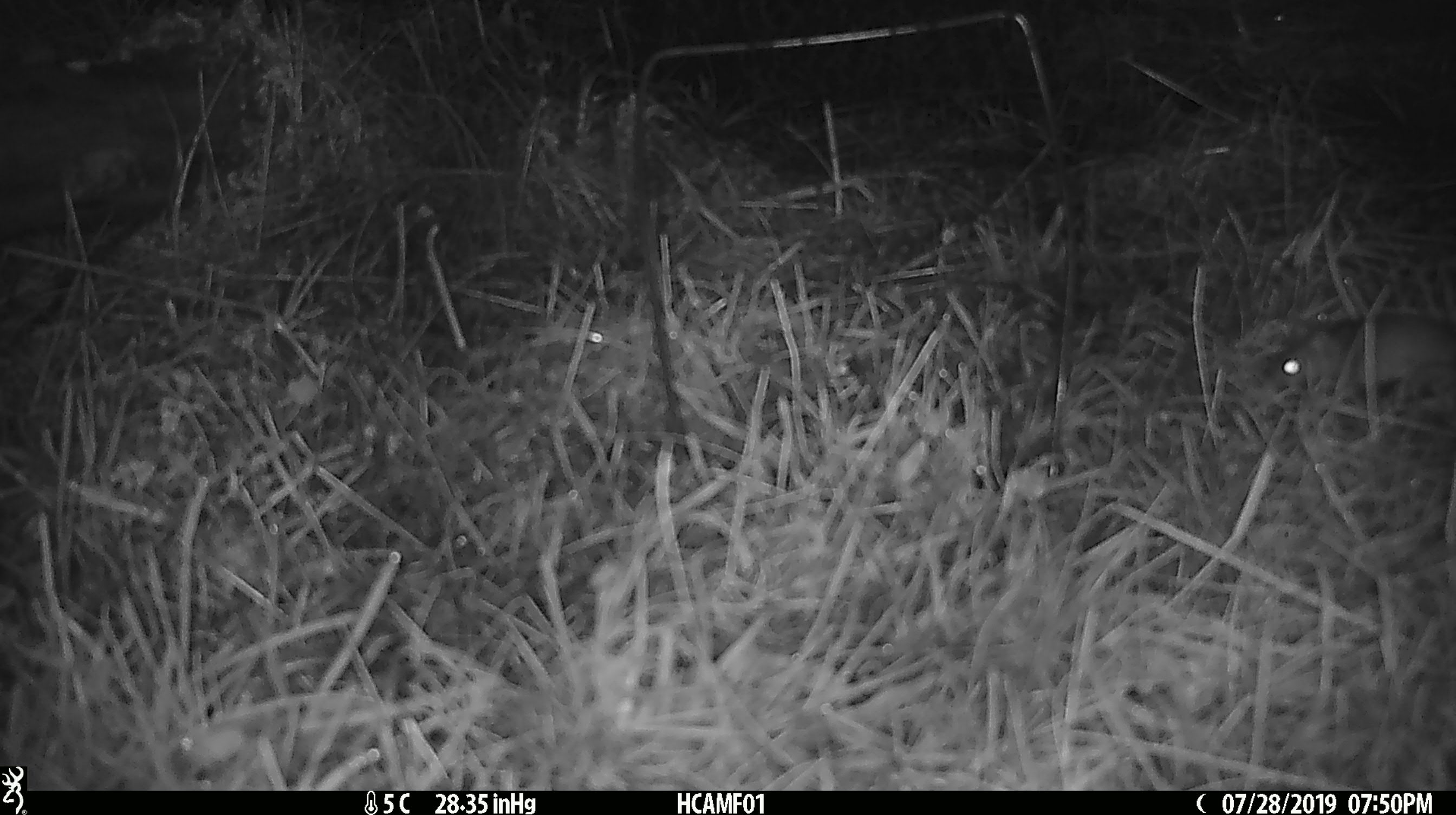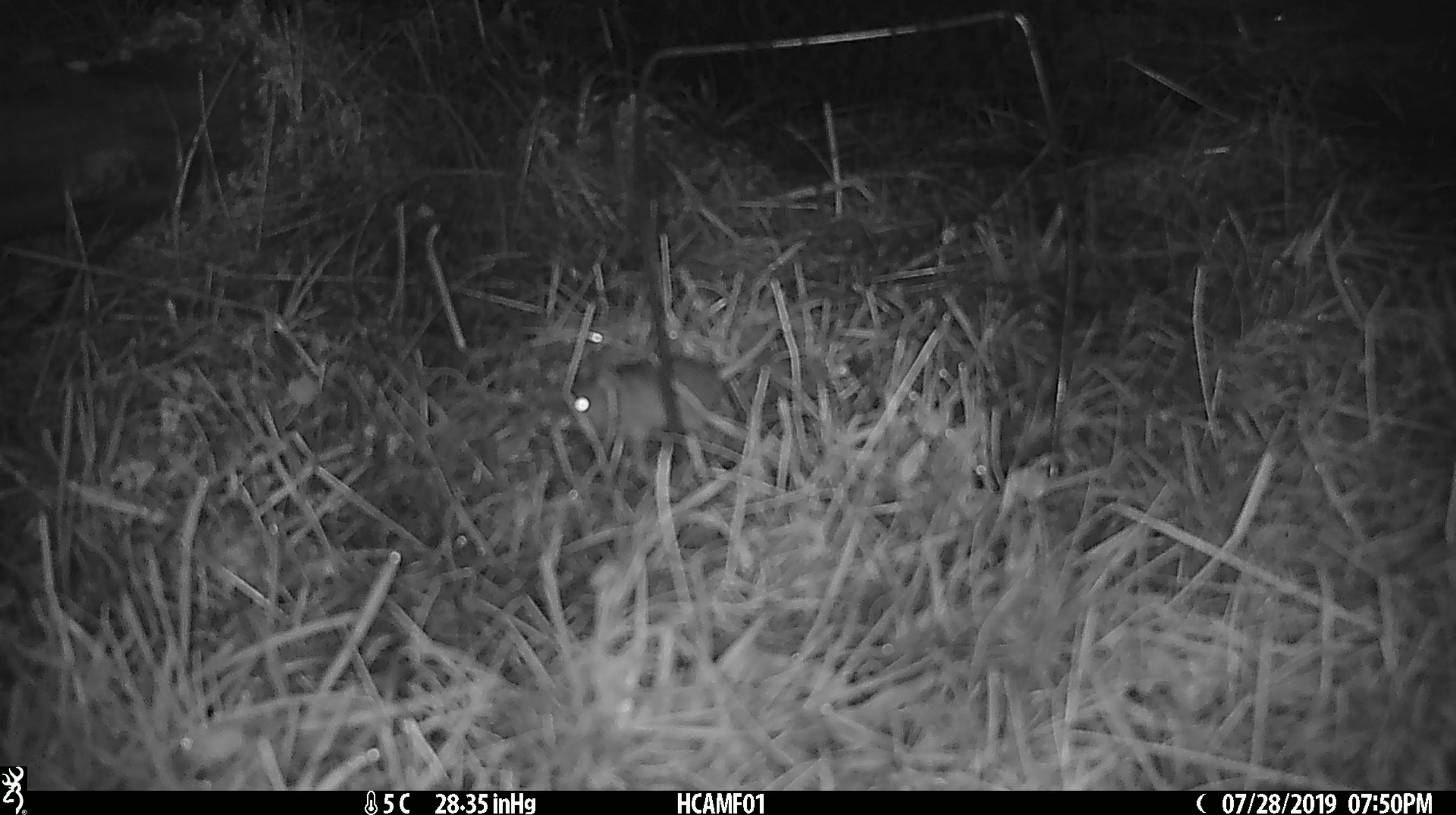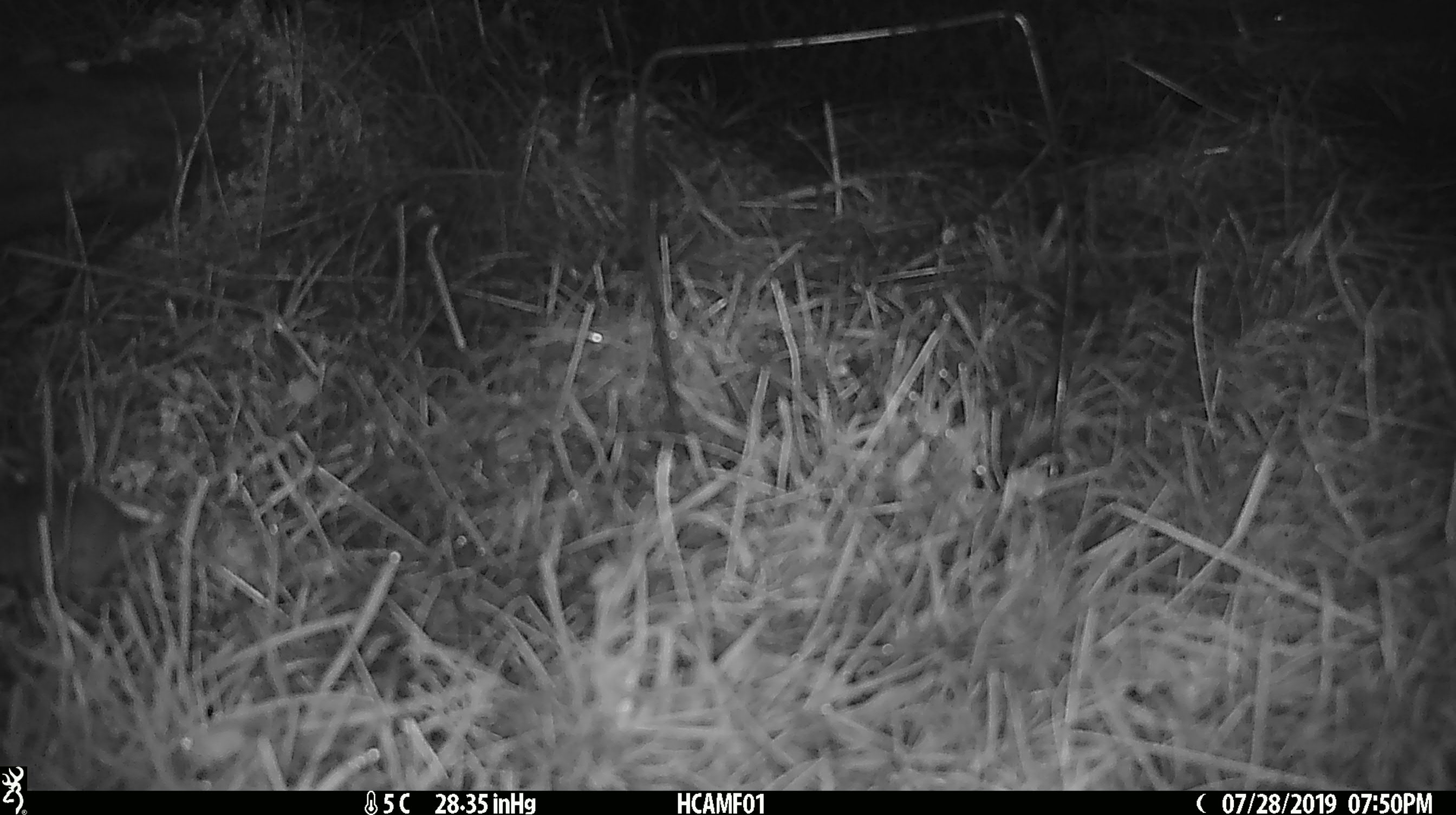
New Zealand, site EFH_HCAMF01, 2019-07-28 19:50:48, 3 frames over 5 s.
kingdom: Animalia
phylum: Chordata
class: Mammalia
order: Rodentia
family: Muridae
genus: Mus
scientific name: Mus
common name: mouse